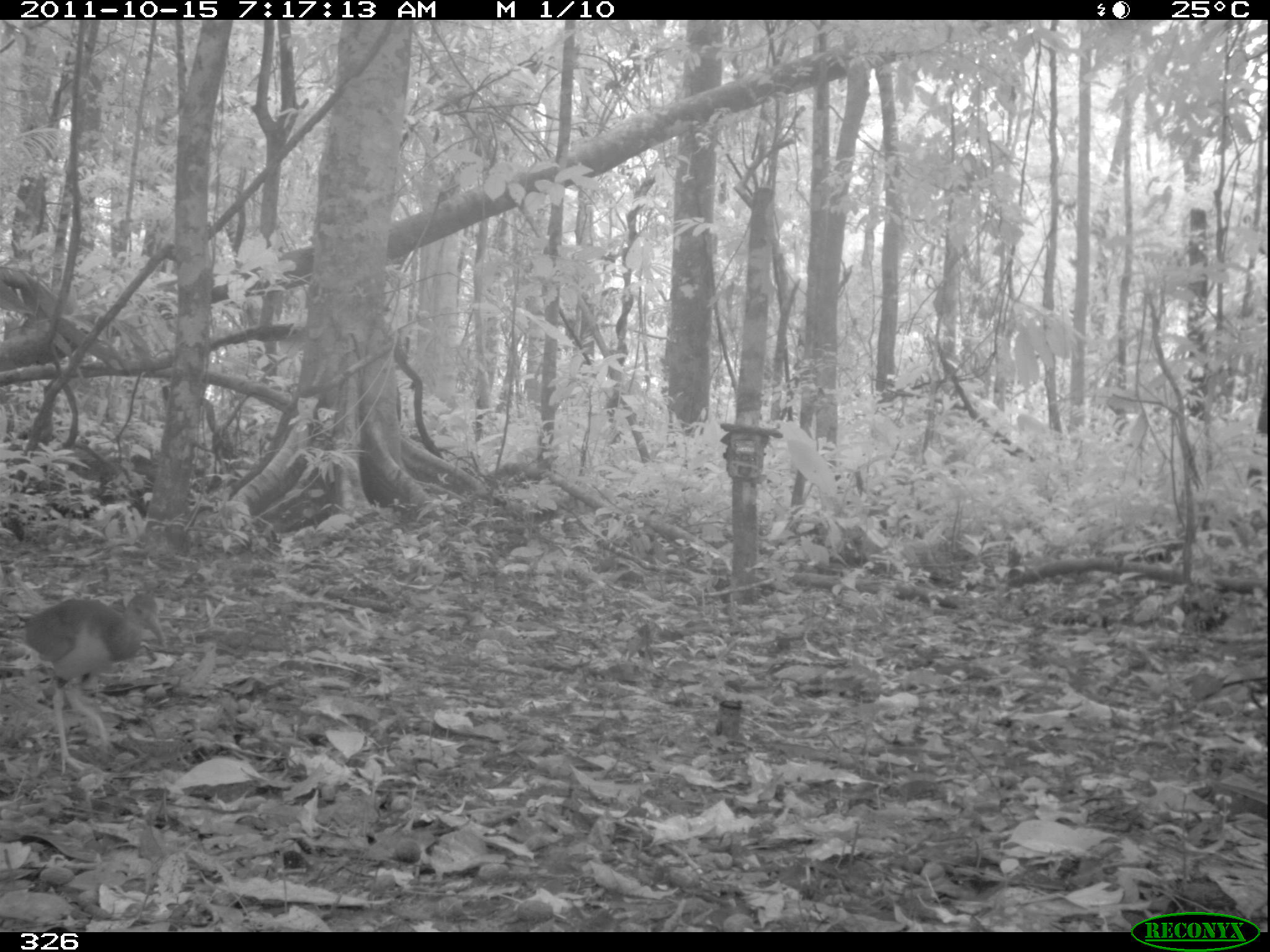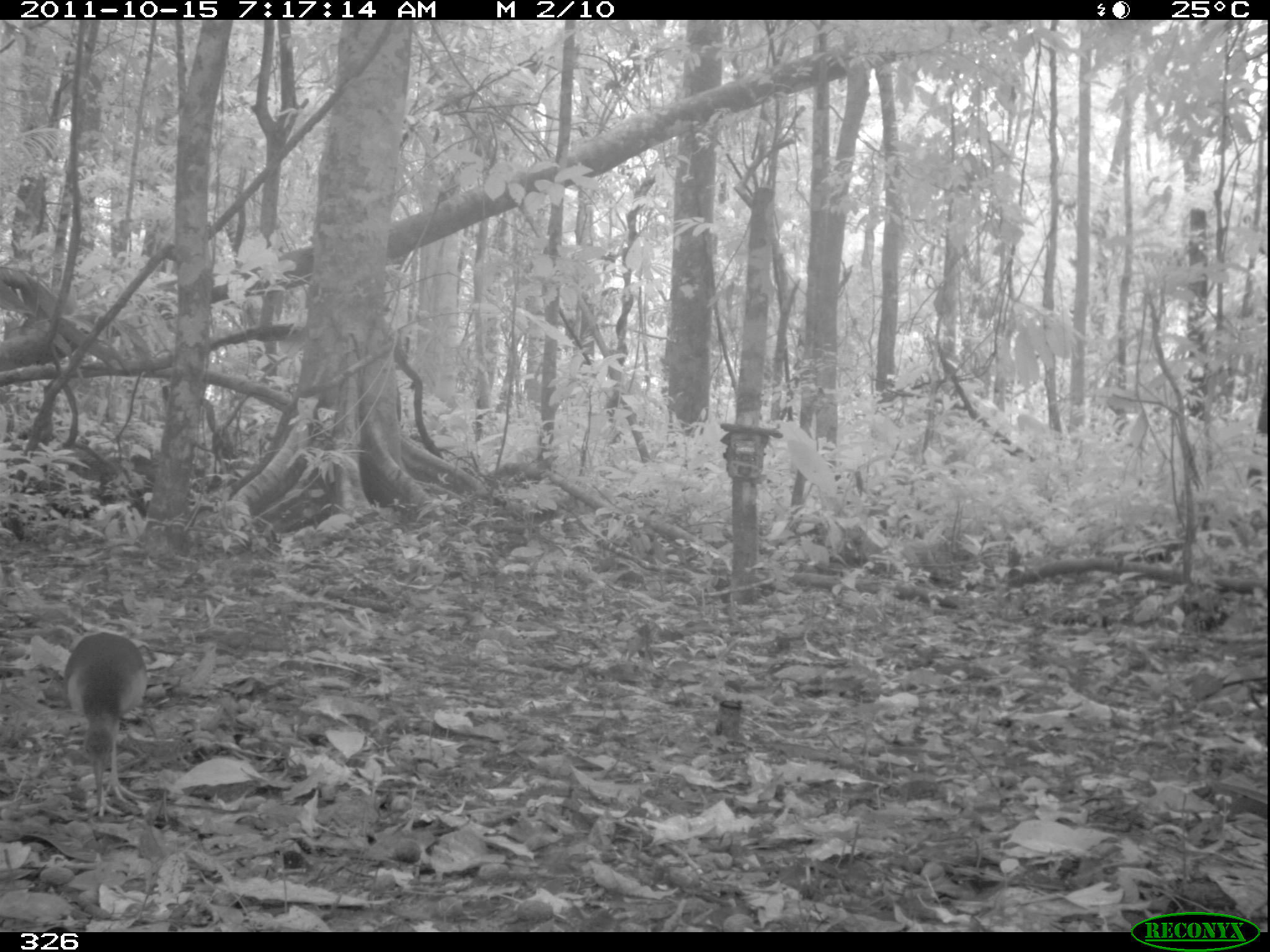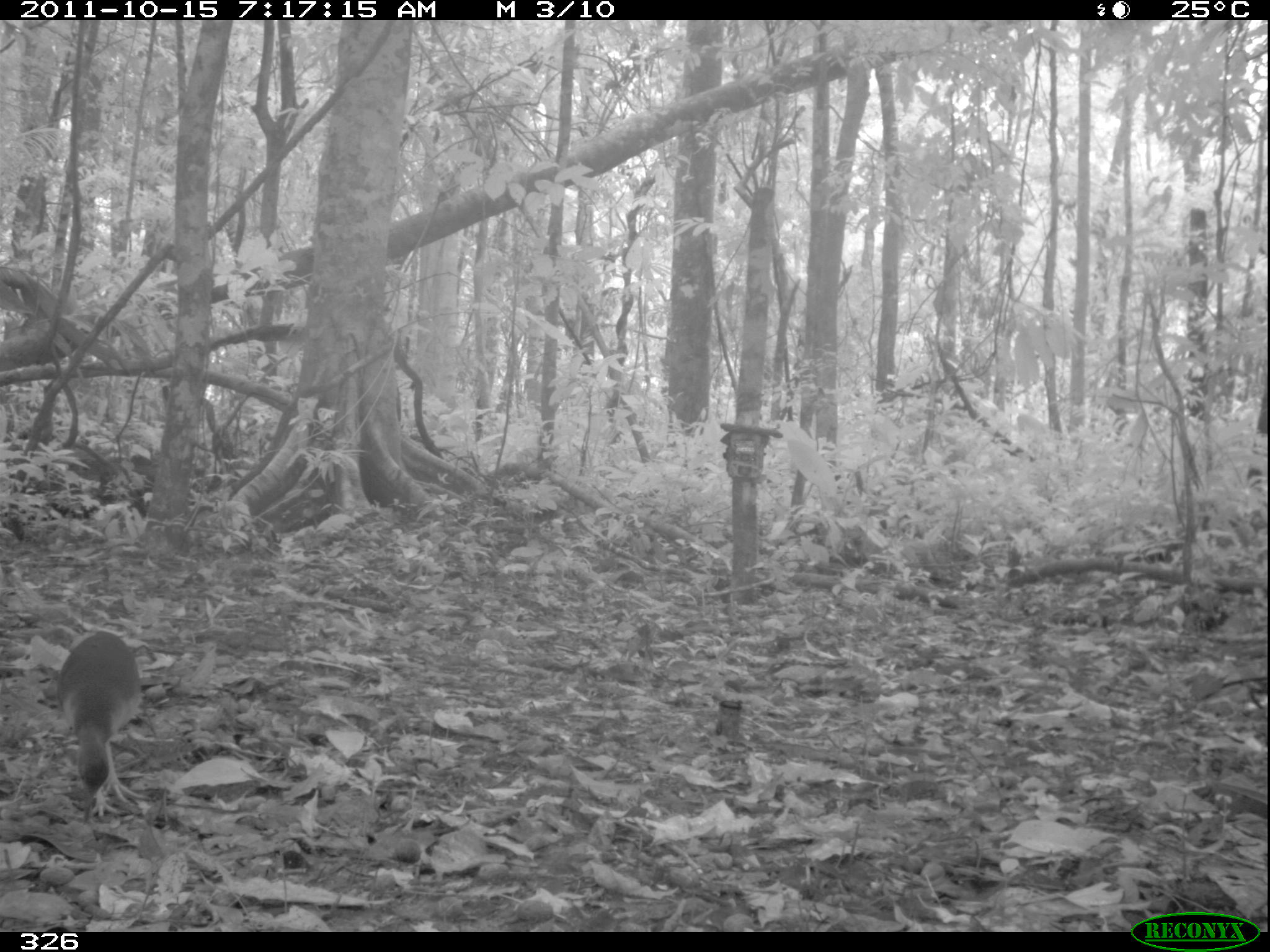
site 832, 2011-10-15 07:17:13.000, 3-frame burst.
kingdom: Animalia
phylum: Chordata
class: Aves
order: Gruiformes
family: Rallidae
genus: Aramides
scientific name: Aramides cajaneus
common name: gray-cowled wood-rail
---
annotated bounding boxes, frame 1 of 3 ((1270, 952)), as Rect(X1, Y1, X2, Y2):
aramides cajaneus: Rect(21, 591, 167, 775)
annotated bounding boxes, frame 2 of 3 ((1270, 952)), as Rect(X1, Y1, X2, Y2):
aramides cajaneus: Rect(62, 631, 148, 818)